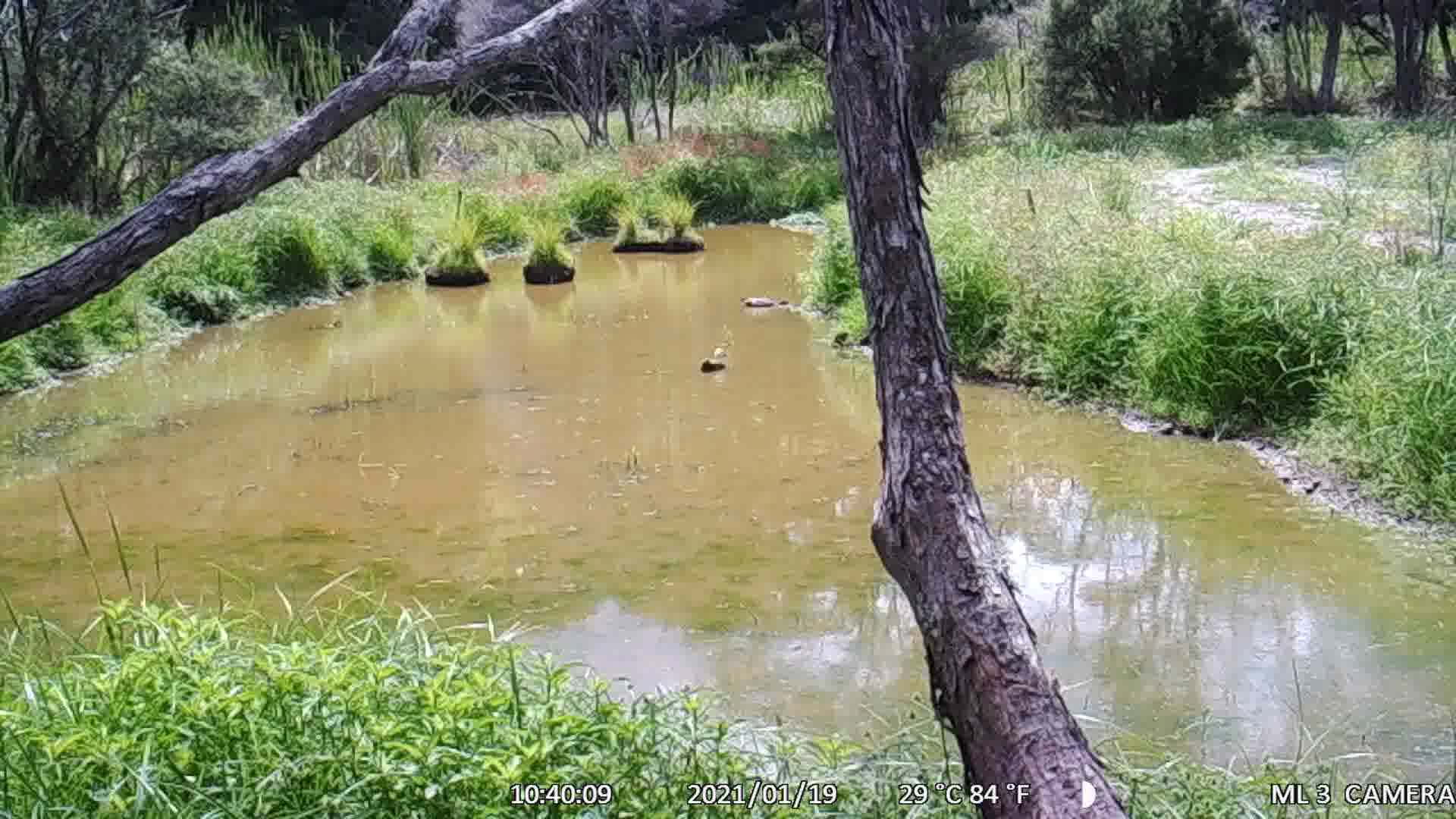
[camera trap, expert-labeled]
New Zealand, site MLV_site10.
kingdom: Animalia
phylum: Chordata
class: Aves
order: Anseriformes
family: Anatidae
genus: Tadorna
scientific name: Tadorna variegata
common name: paradise shelduck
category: paradise duck